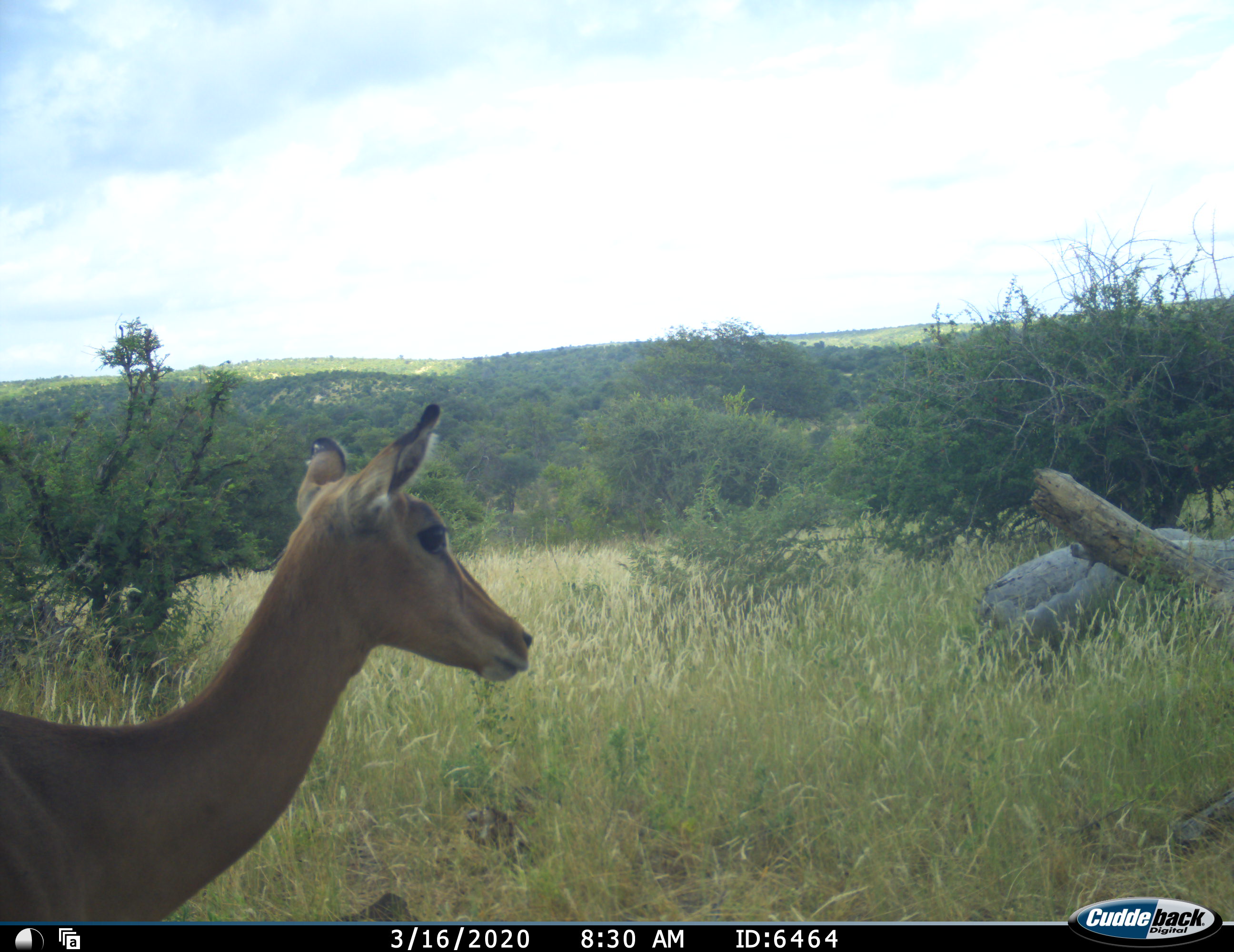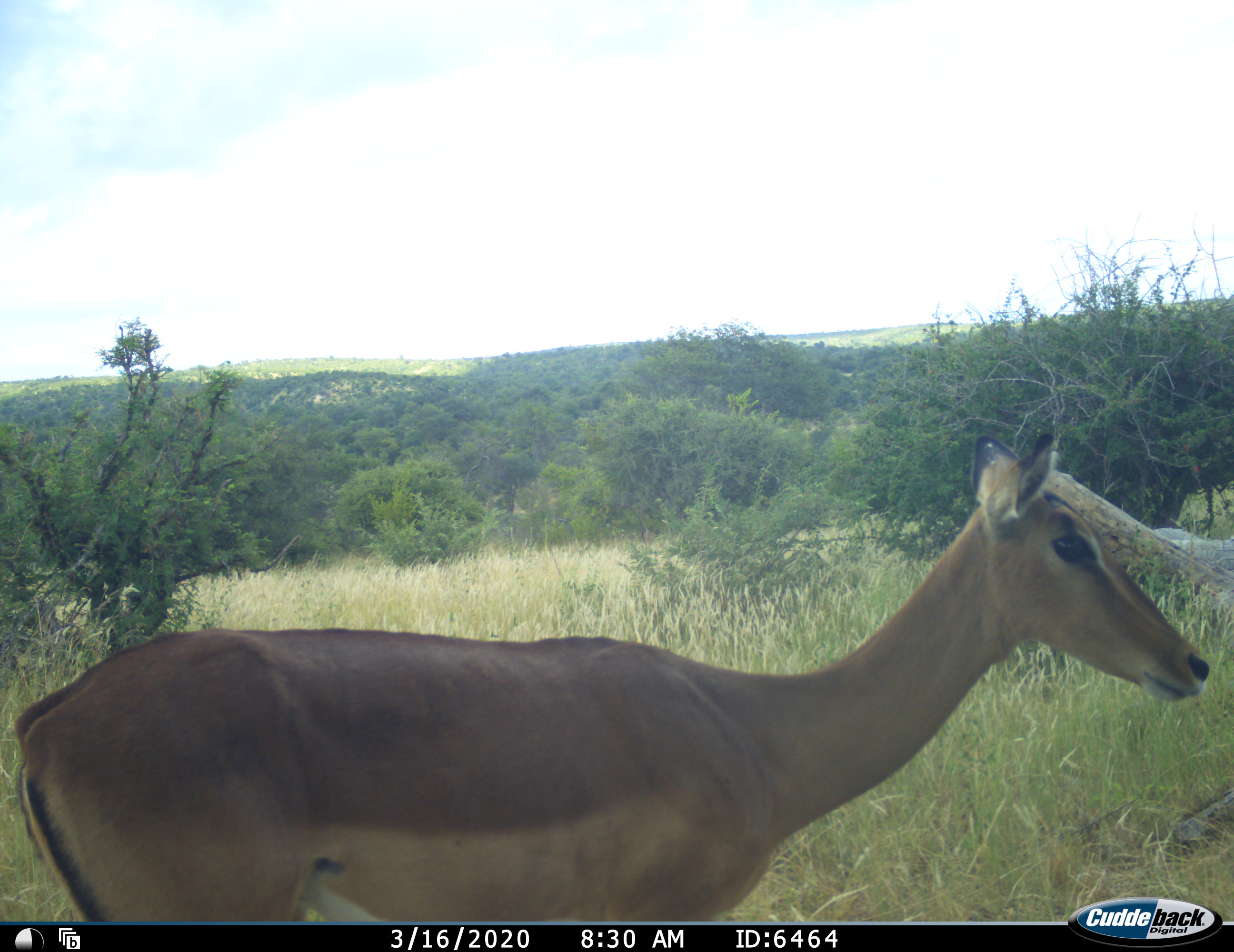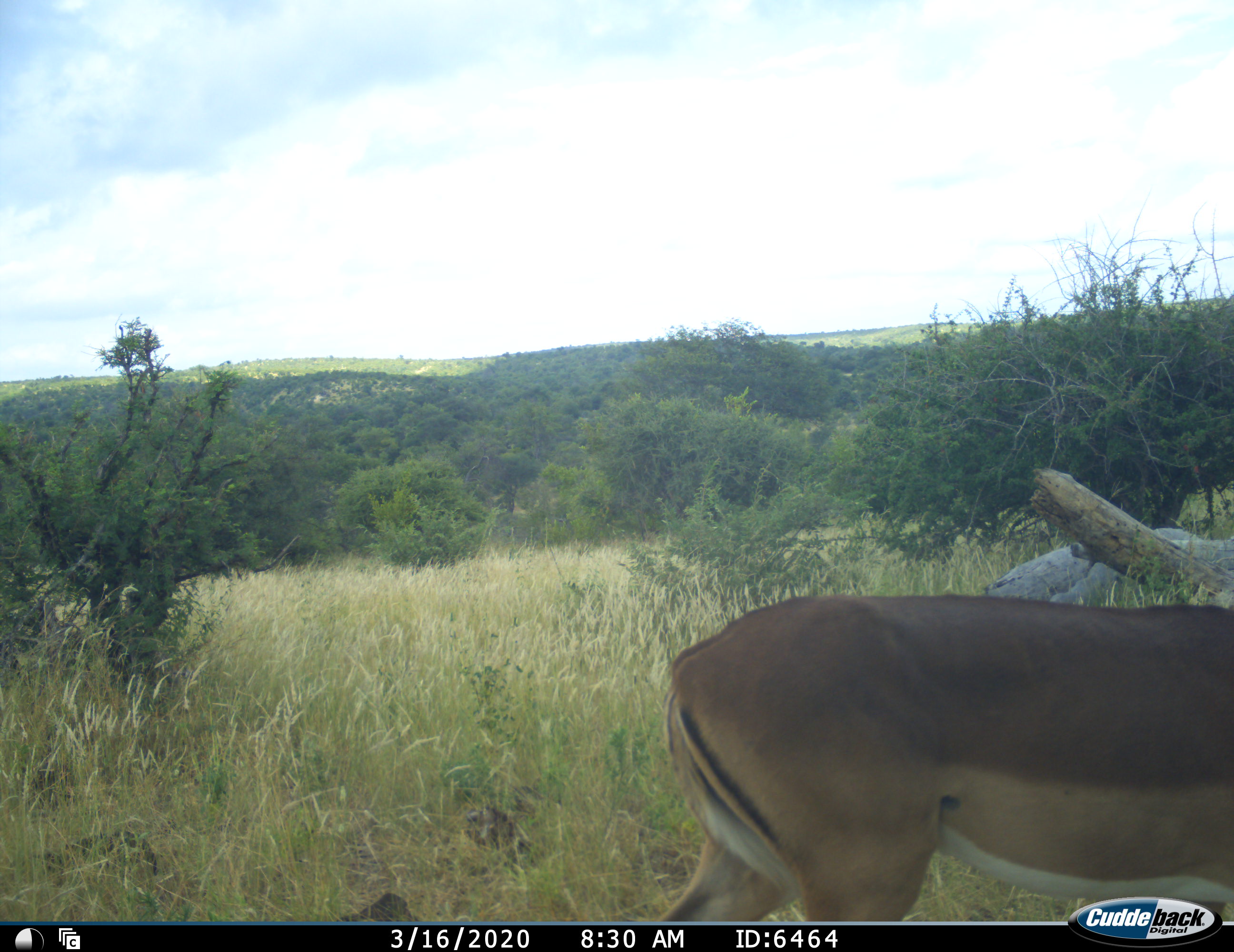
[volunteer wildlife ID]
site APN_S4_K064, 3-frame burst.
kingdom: Animalia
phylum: Chordata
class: Mammalia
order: Artiodactyla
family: Bovidae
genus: Aepyceros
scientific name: Aepyceros melampus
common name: impala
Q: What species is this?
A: Impala (Aepyceros melampus).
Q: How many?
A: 1.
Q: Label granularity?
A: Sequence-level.